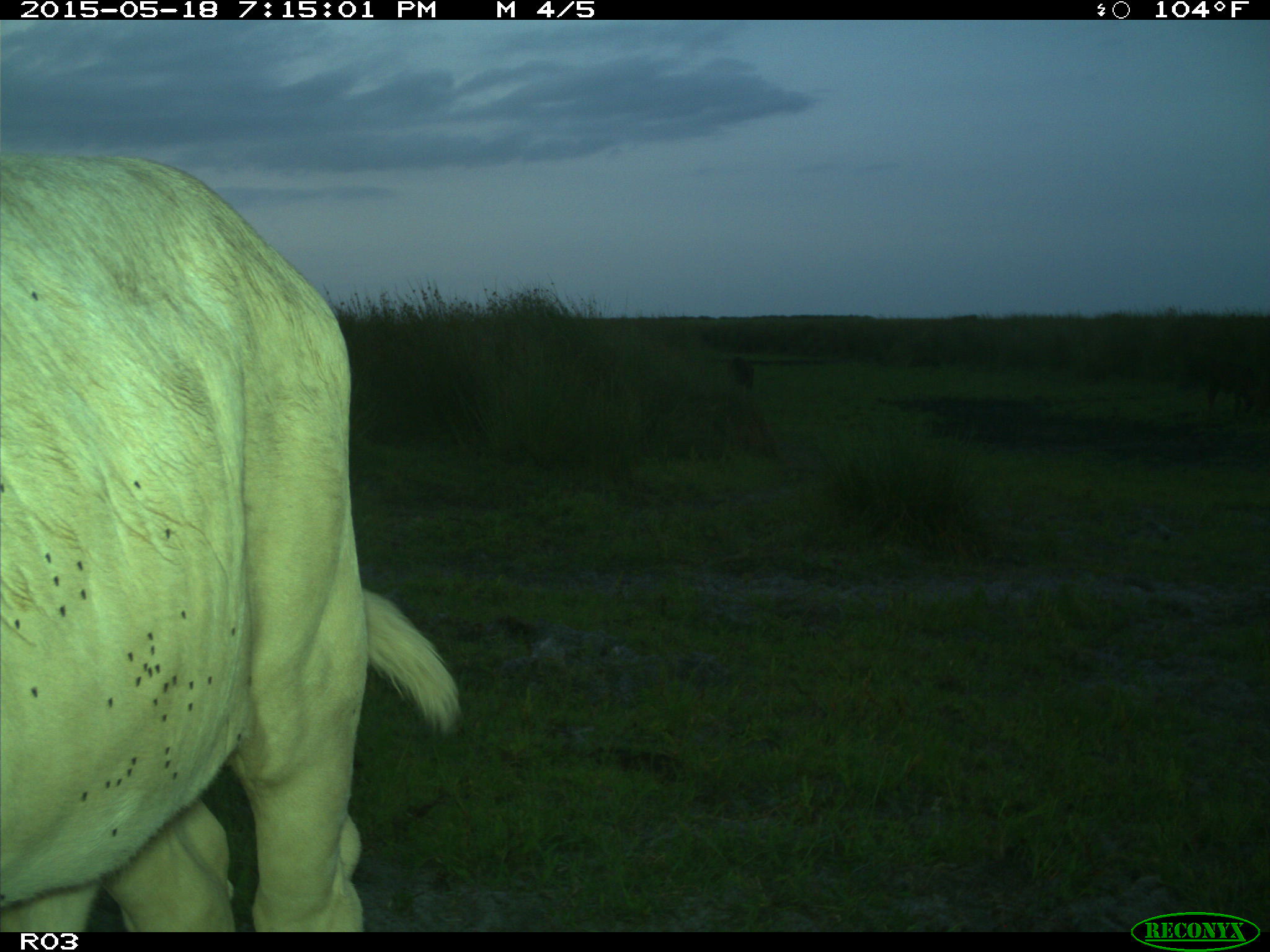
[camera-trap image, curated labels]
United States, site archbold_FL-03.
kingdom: Animalia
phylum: Chordata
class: Mammalia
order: Artiodactyla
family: Bovidae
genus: Bos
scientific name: Bos taurus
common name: domestic cow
Bos taurus (domestic cow).